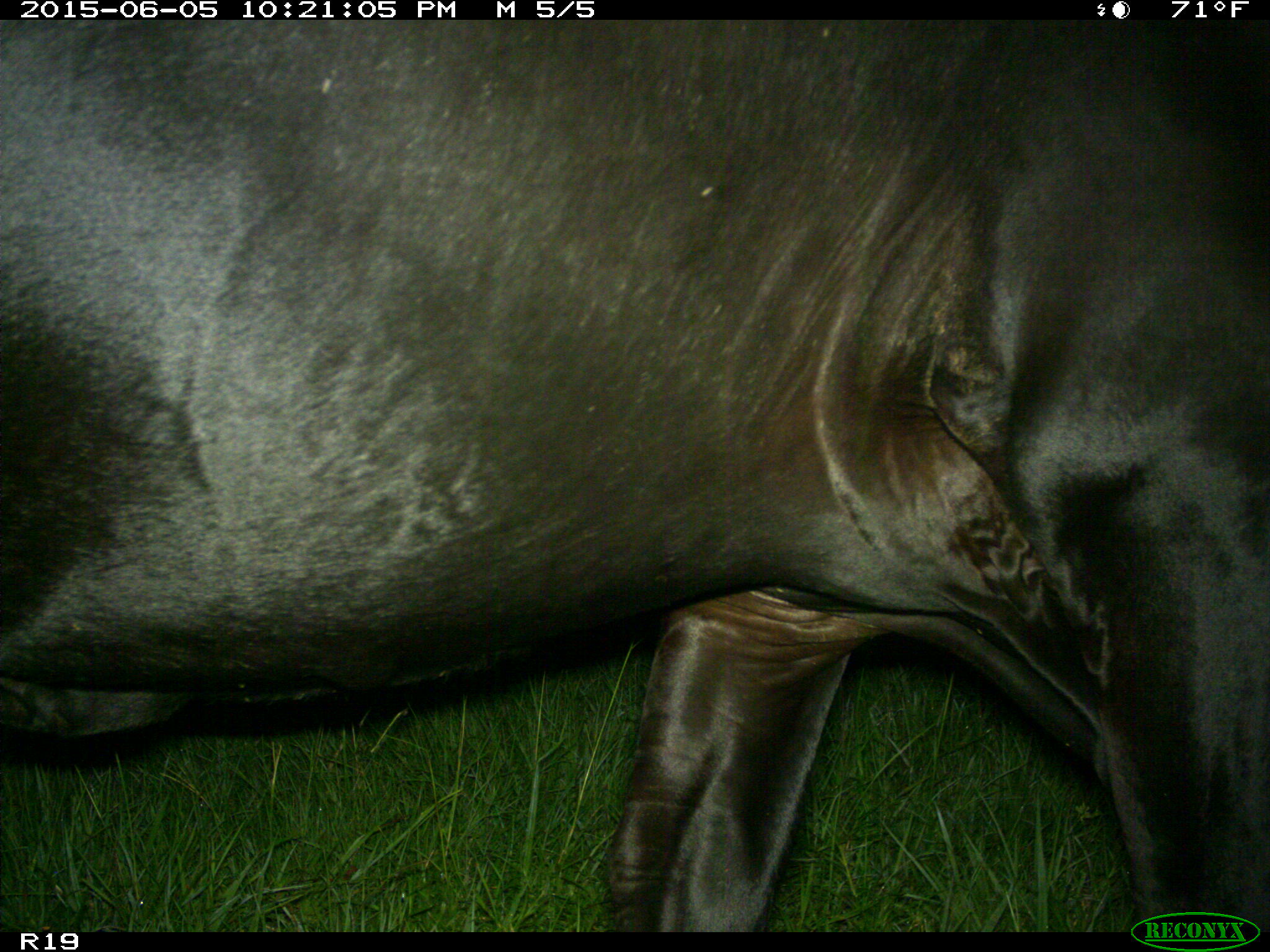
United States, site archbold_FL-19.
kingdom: Animalia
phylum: Chordata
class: Mammalia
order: Artiodactyla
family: Bovidae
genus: Bos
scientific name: Bos taurus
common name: domestic cow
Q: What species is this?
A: Bos taurus (domestic cow).